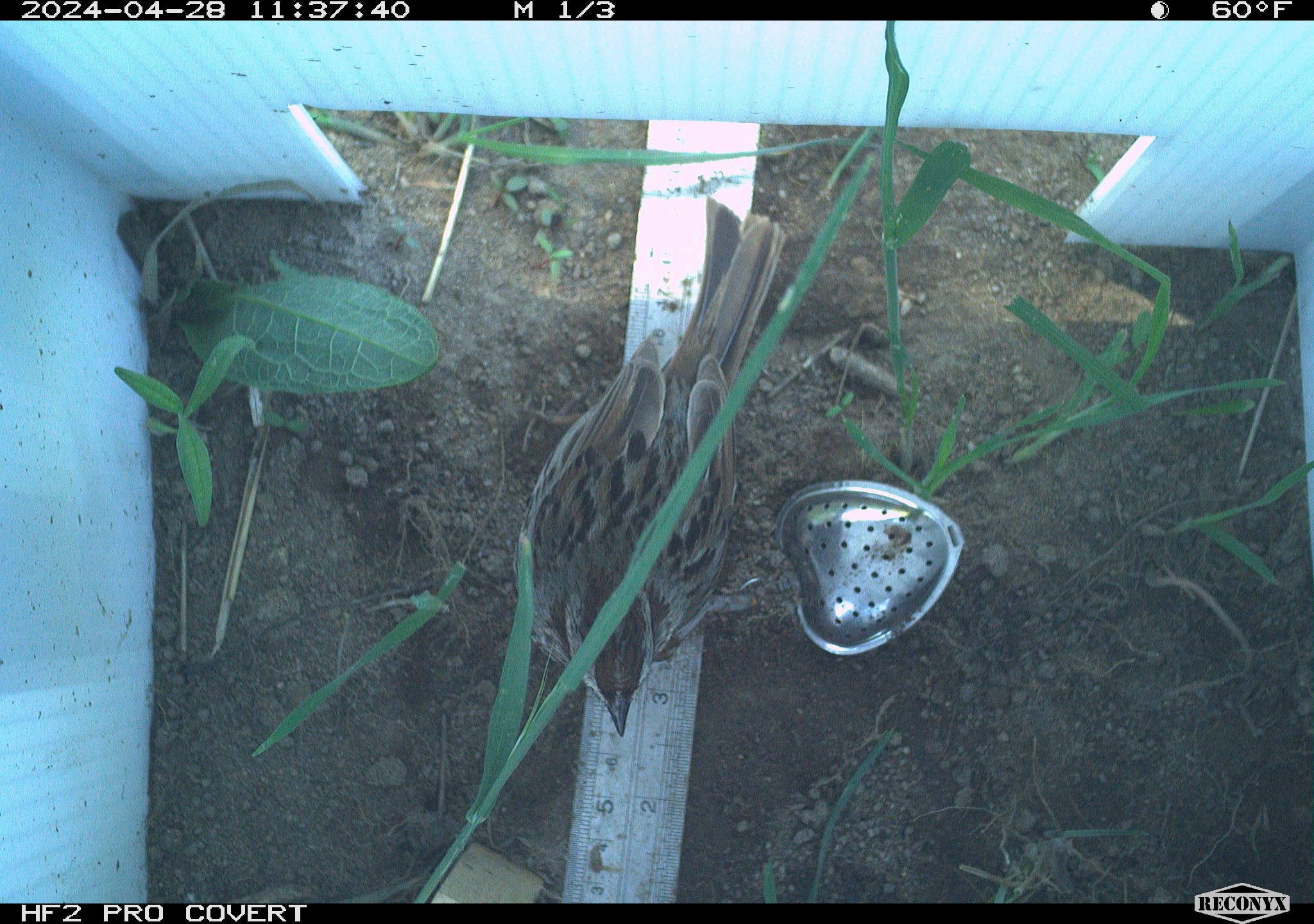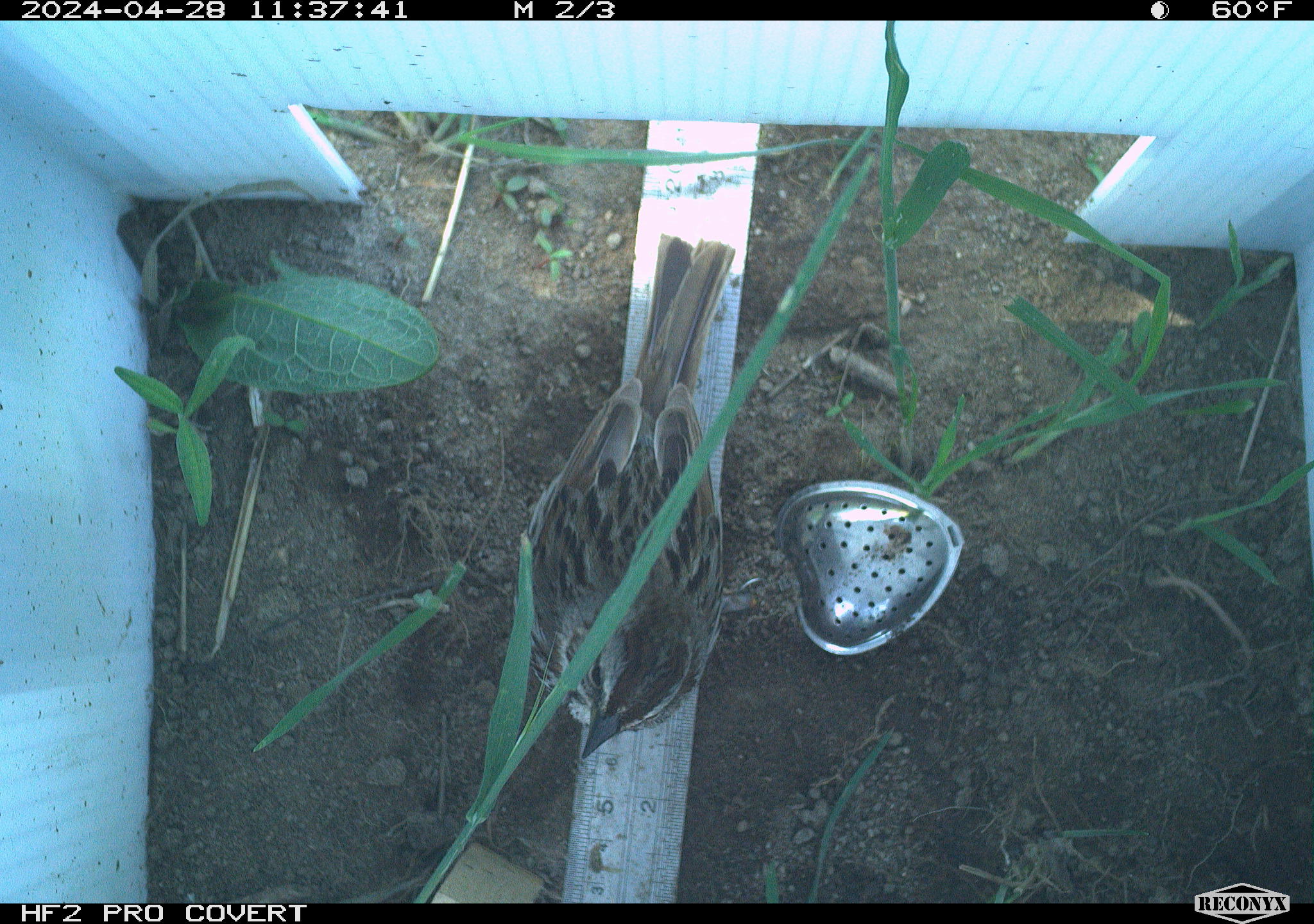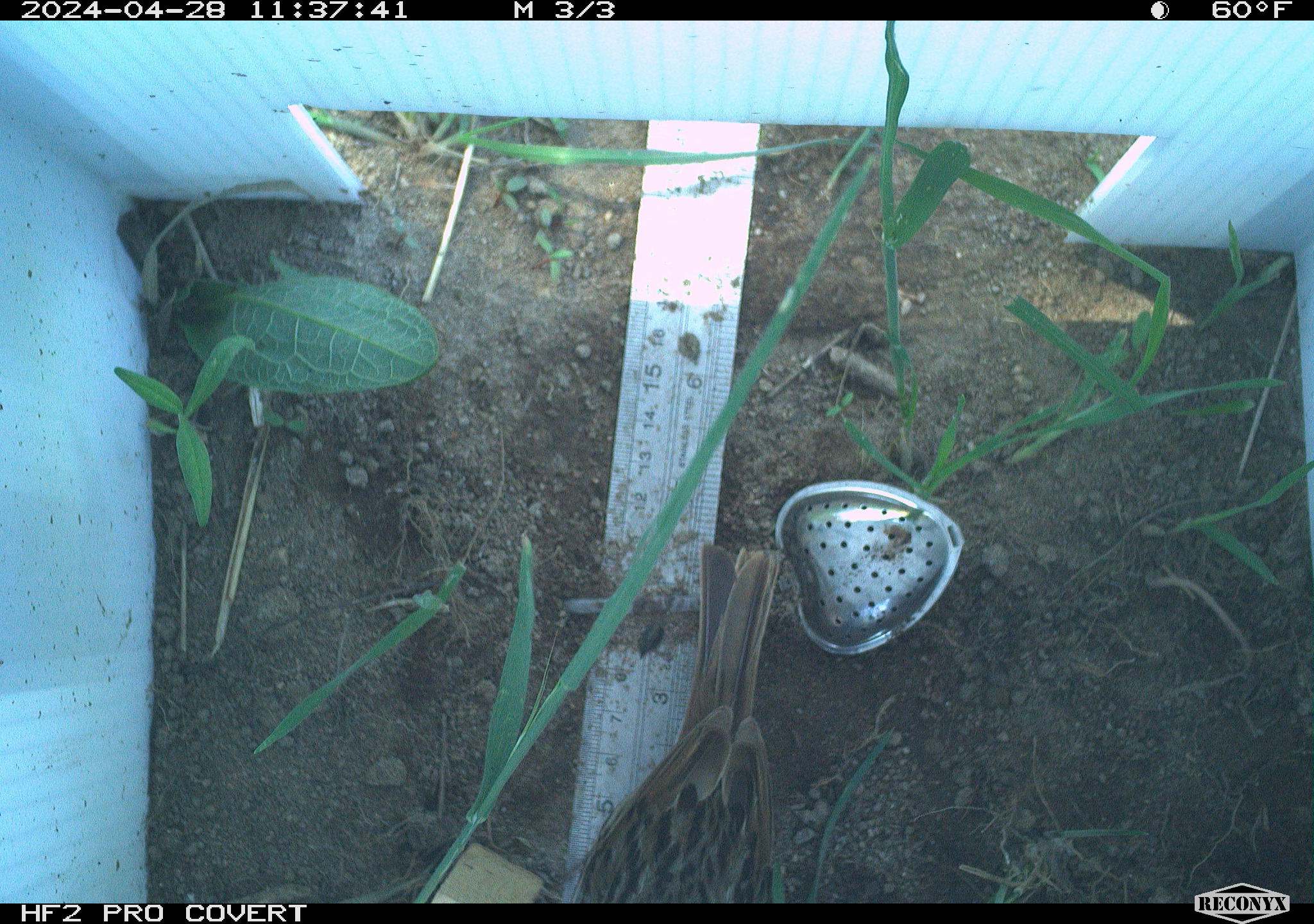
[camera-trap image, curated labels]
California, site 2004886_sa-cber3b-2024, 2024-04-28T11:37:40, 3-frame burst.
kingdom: Animalia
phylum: Chordata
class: Aves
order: Passeriformes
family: Passerellidae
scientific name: Passerellidae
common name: new world sparrows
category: passerellidae family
Passerellidae family (new world sparrows) (Passerellidae).